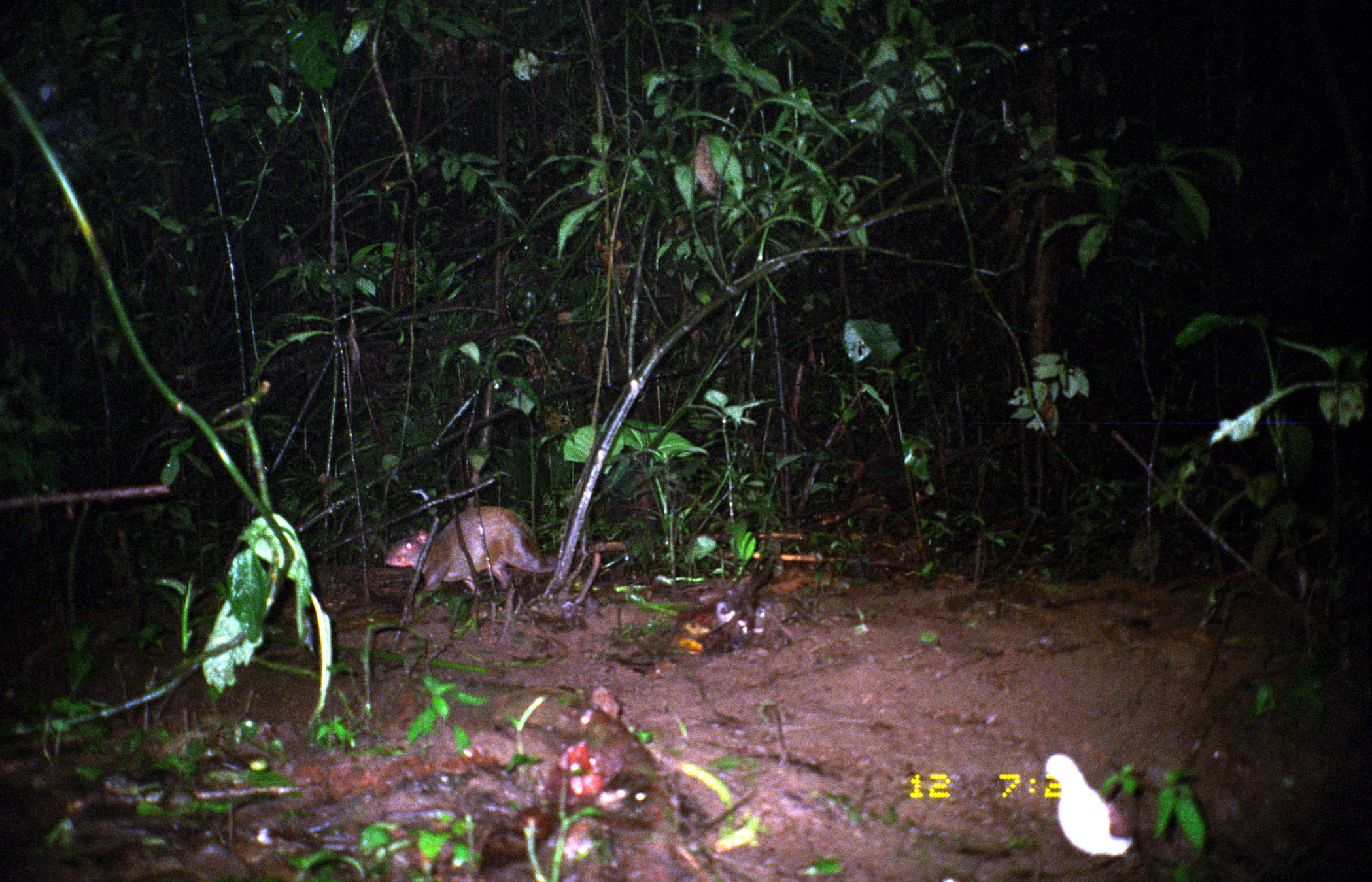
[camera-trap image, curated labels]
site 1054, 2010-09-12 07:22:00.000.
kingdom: Animalia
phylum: Chordata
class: Mammalia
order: Rodentia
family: Dasyproctidae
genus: Dasyprocta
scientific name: Dasyprocta punctata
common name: central american agouti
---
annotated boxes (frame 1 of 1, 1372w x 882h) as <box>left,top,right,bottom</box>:
dasyprocta punctata: <box>382,504,558,599</box>